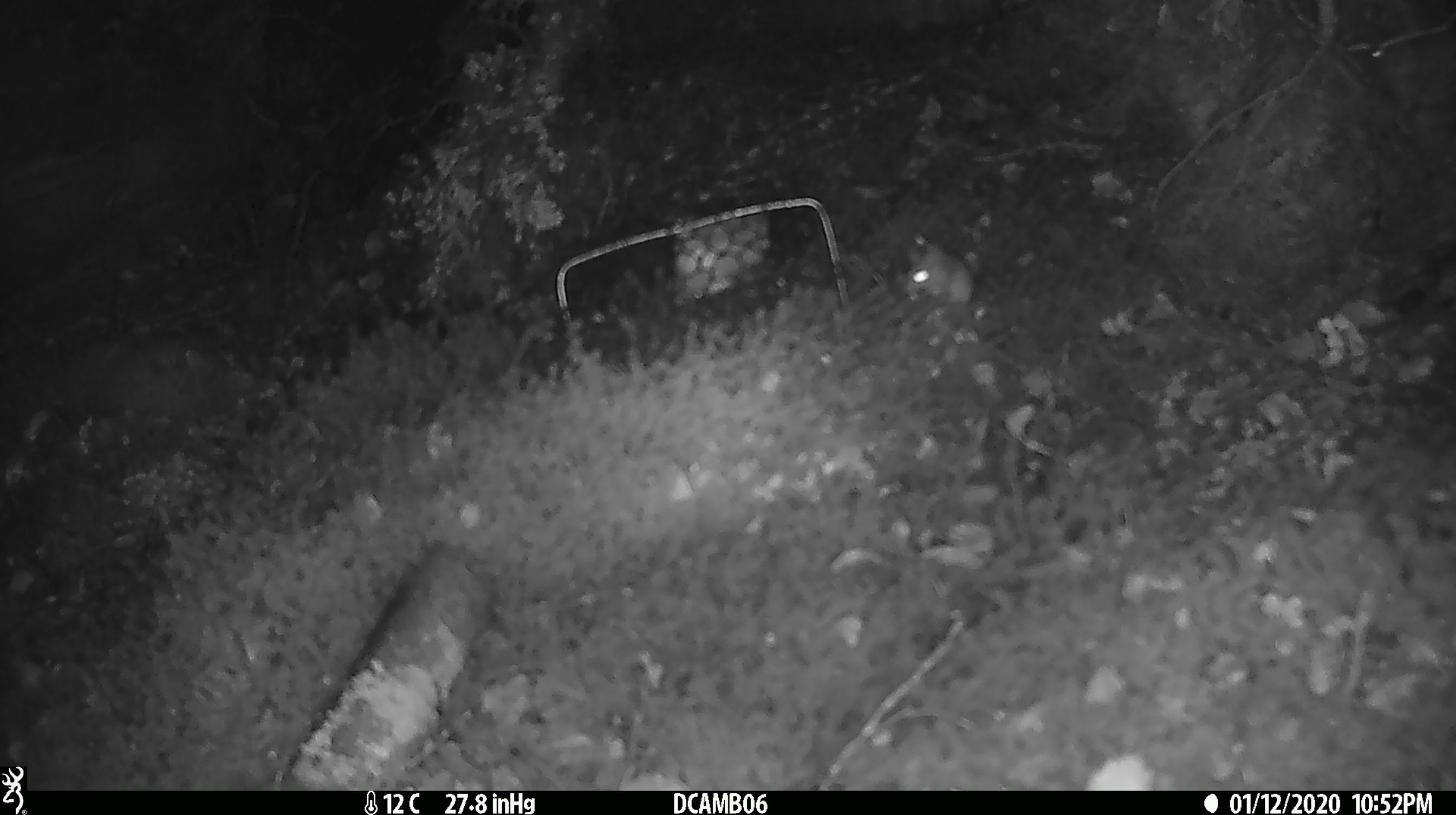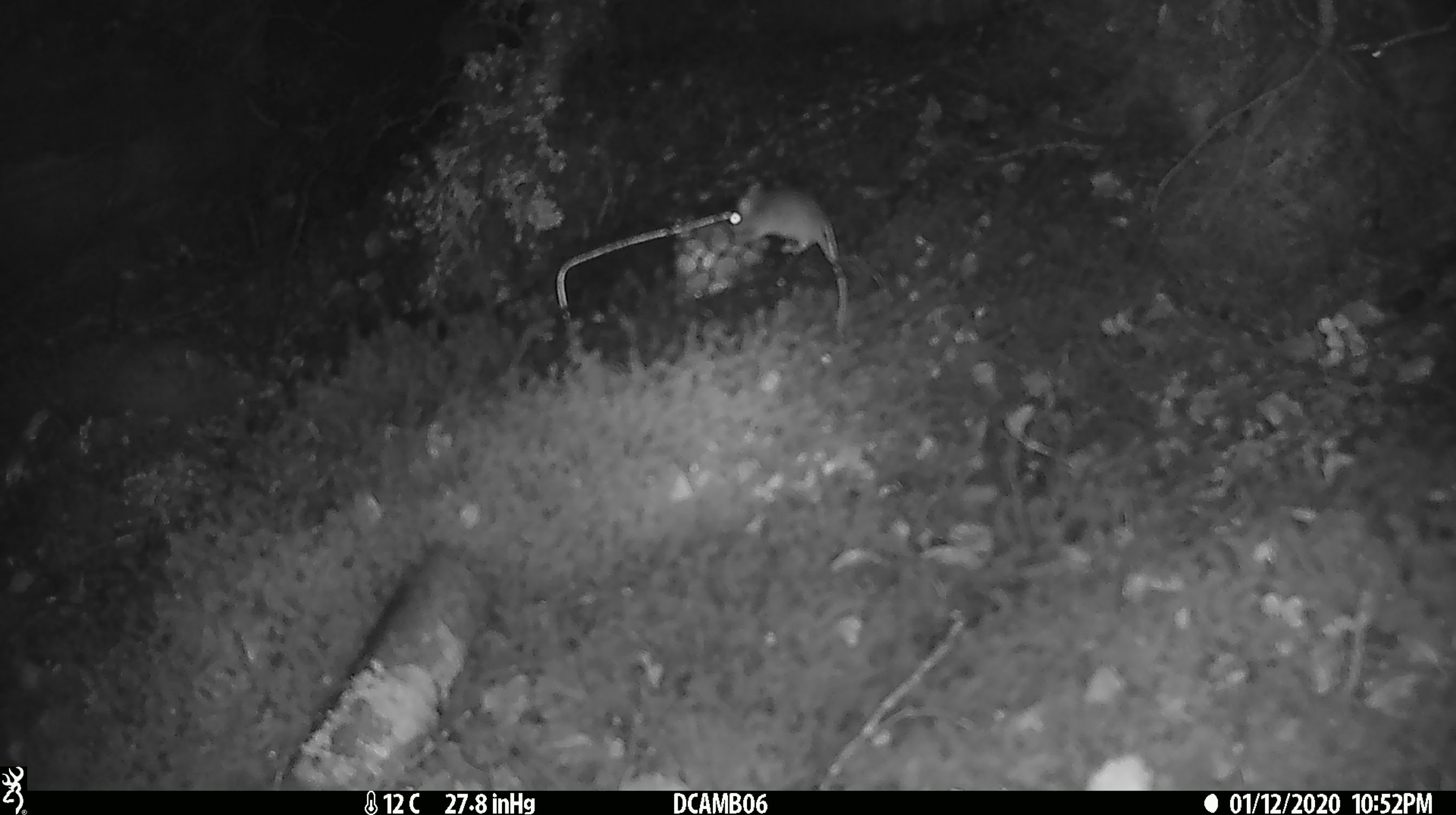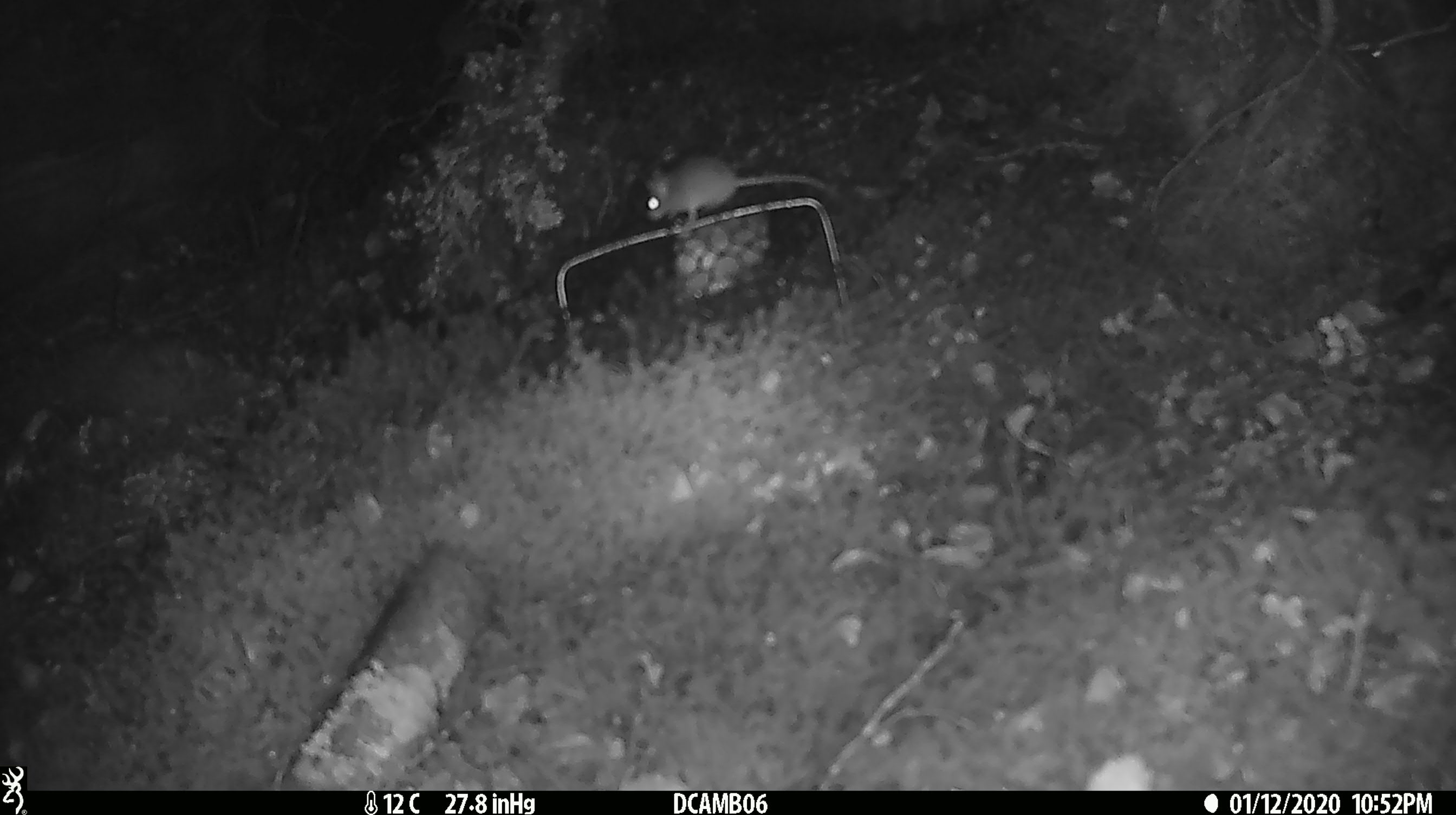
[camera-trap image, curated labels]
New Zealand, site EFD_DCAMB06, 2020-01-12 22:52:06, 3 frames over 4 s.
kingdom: Animalia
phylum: Chordata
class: Mammalia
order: Rodentia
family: Muridae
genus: Mus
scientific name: Mus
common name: mouse